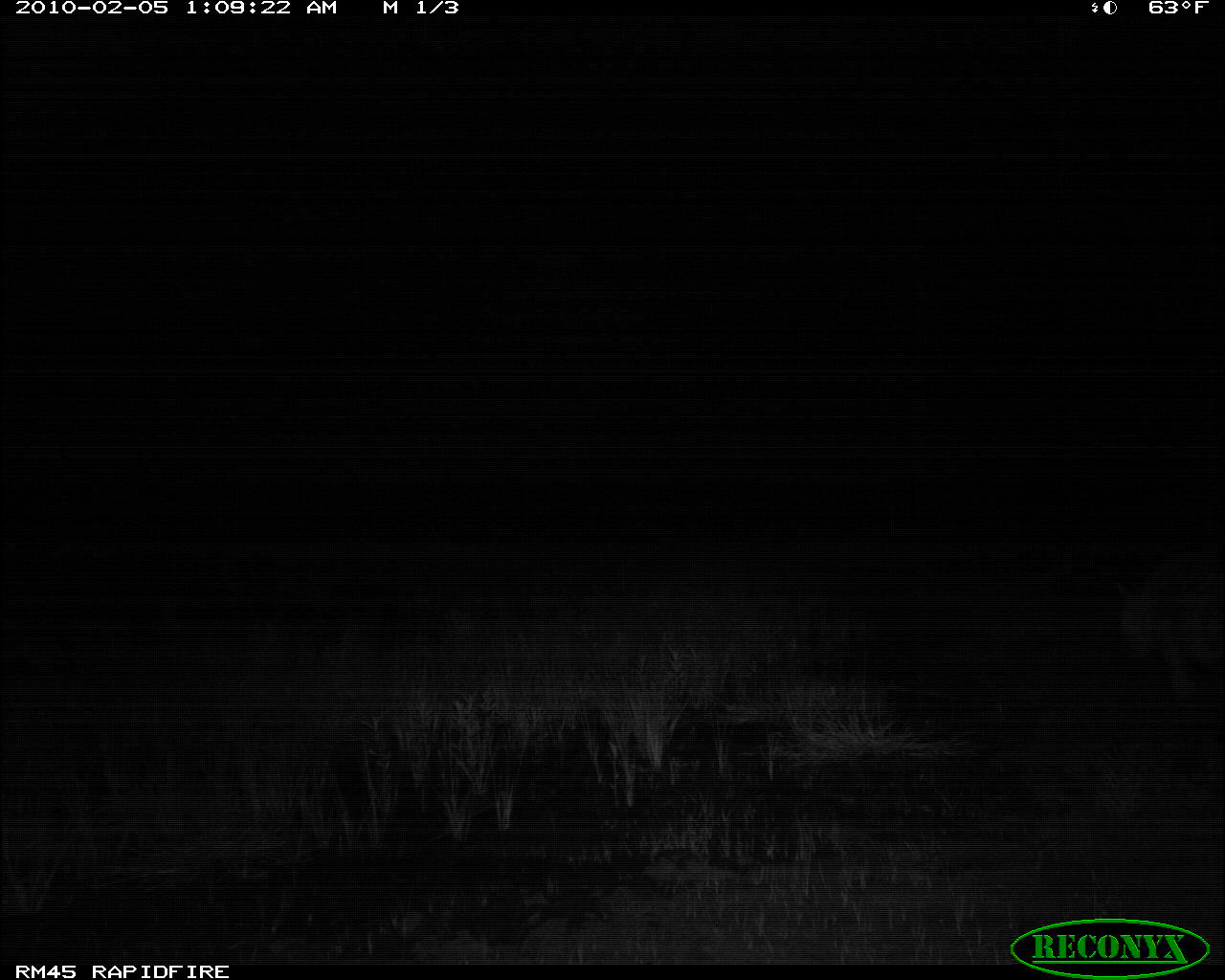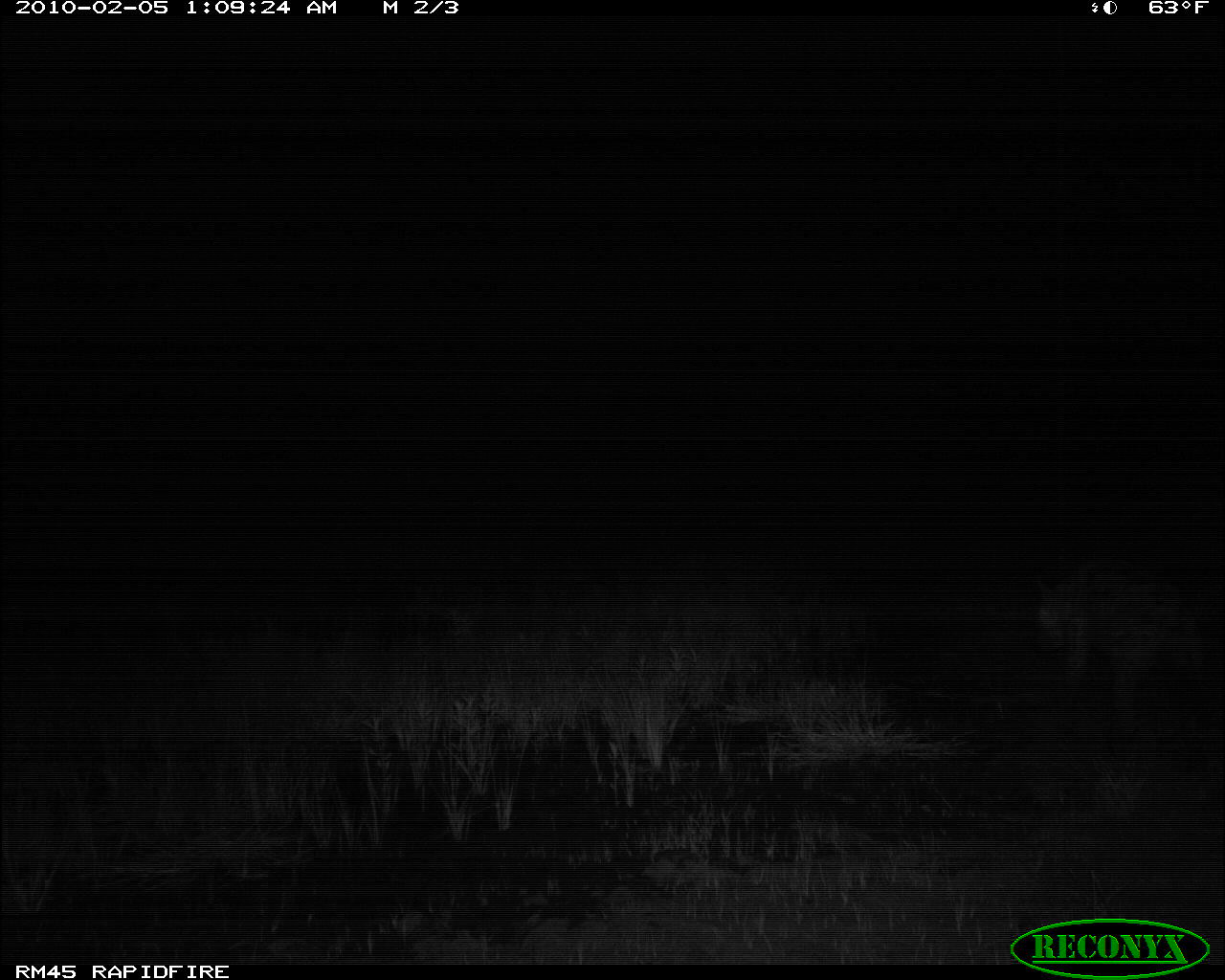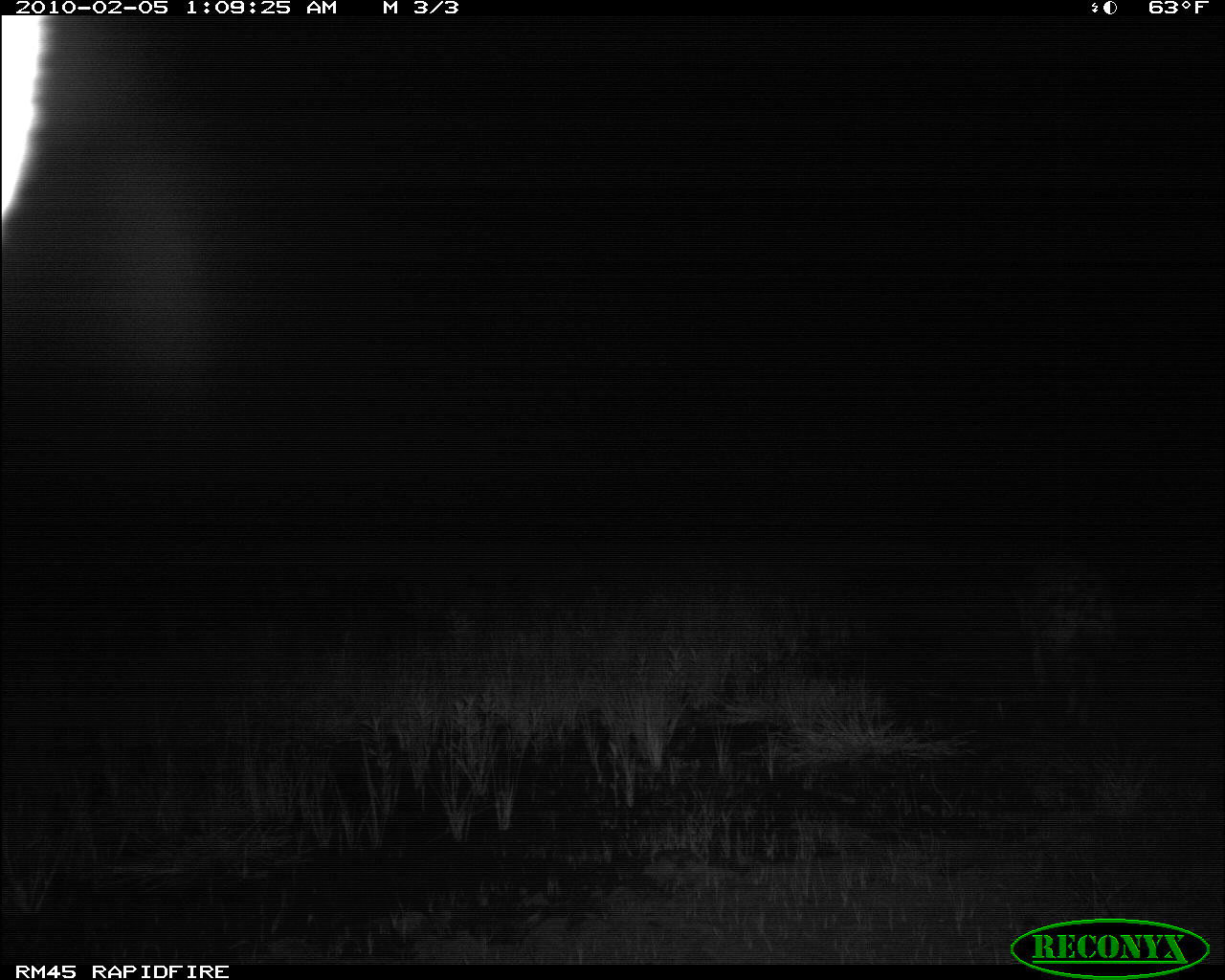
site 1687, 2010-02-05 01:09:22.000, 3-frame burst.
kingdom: Animalia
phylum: Chordata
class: Mammalia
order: Carnivora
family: Hyaenidae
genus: Crocuta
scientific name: Crocuta crocuta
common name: spotted hyena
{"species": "Crocuta crocuta (spotted hyena)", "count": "1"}